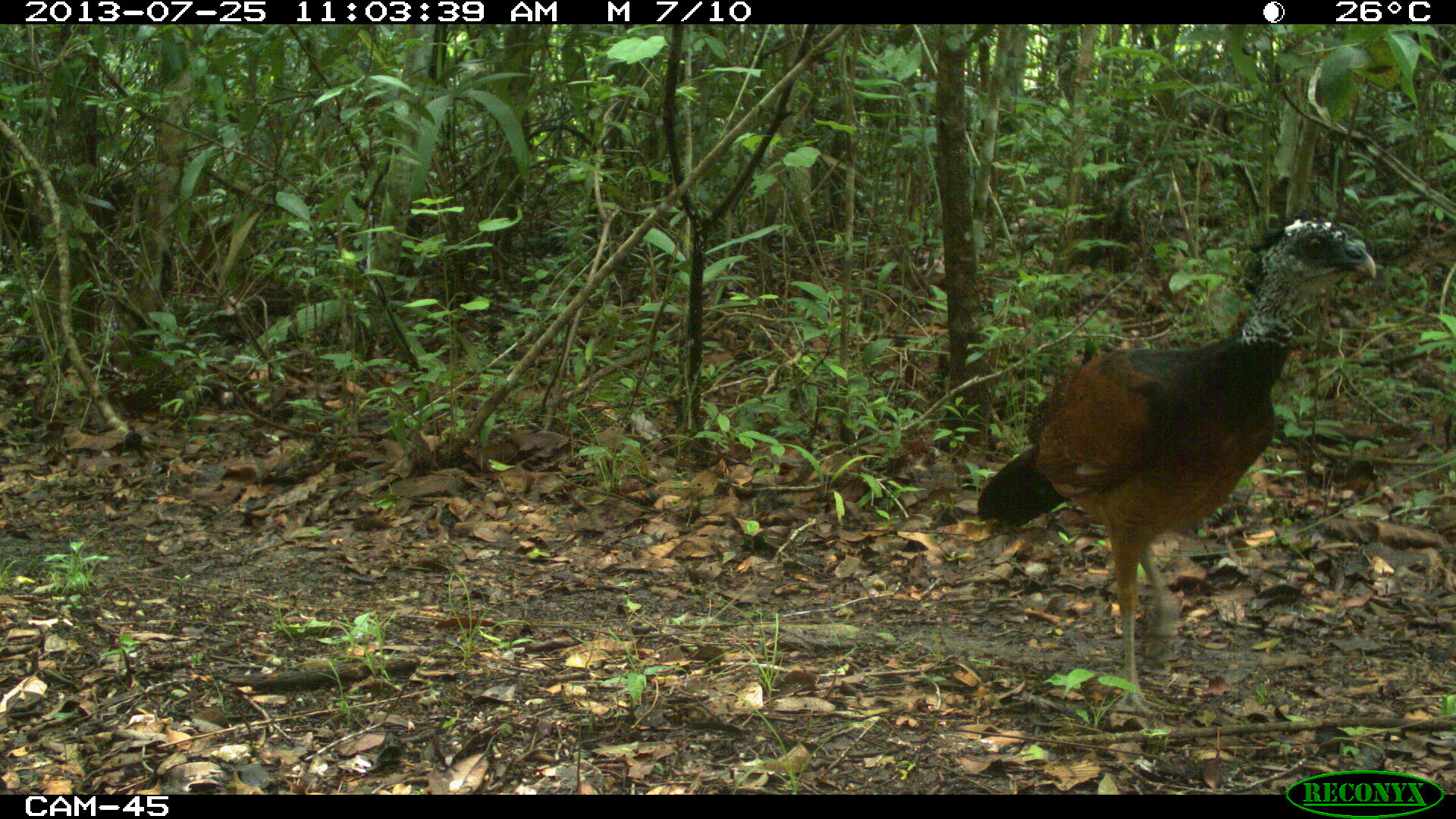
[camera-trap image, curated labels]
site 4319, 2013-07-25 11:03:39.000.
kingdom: Animalia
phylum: Chordata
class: Aves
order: Galliformes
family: Cracidae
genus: Crax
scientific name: Crax rubra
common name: great curassow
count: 4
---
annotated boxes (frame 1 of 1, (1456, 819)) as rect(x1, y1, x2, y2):
crax rubra: rect(973, 206, 1378, 718)